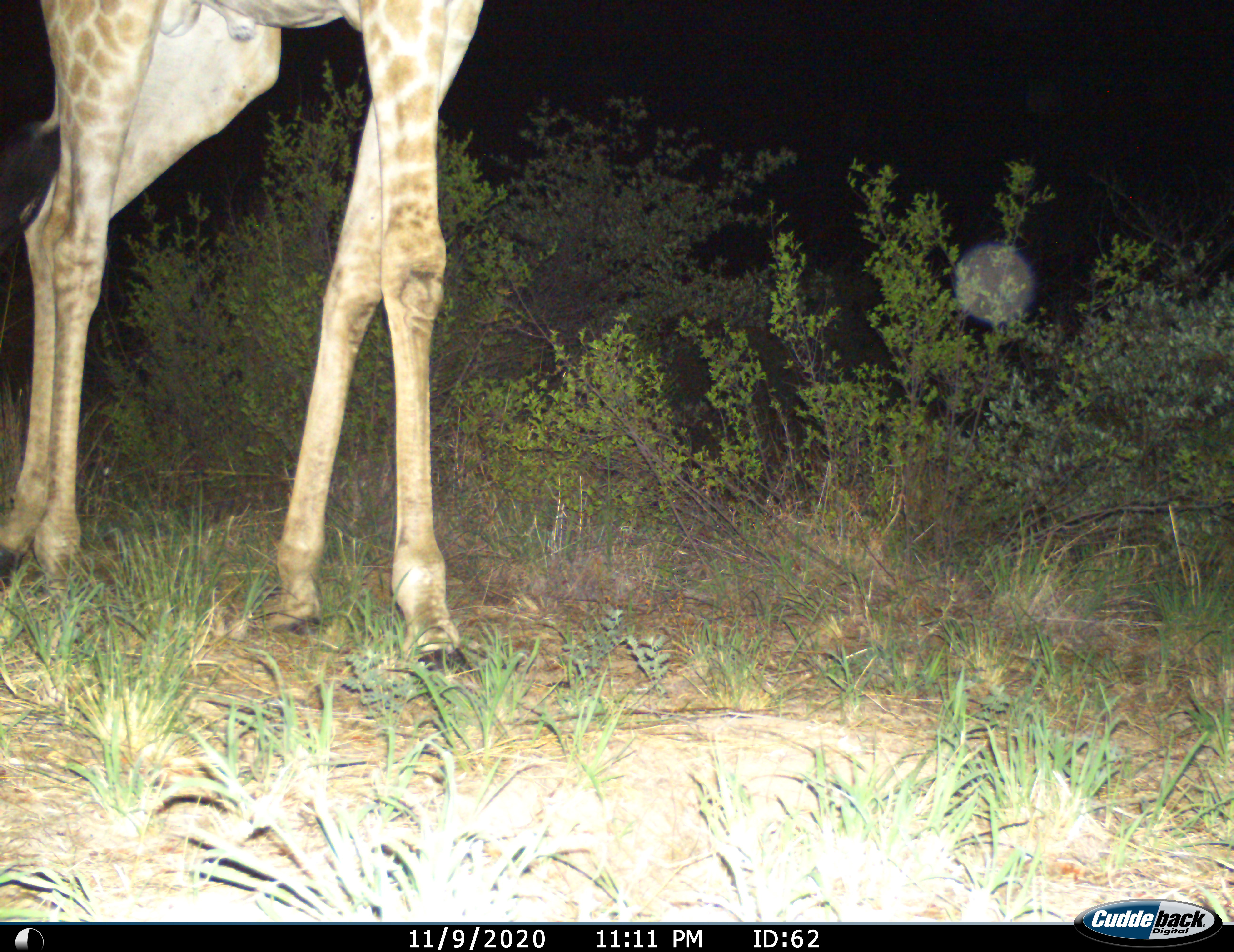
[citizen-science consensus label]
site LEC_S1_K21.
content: unidentified animal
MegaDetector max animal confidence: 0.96